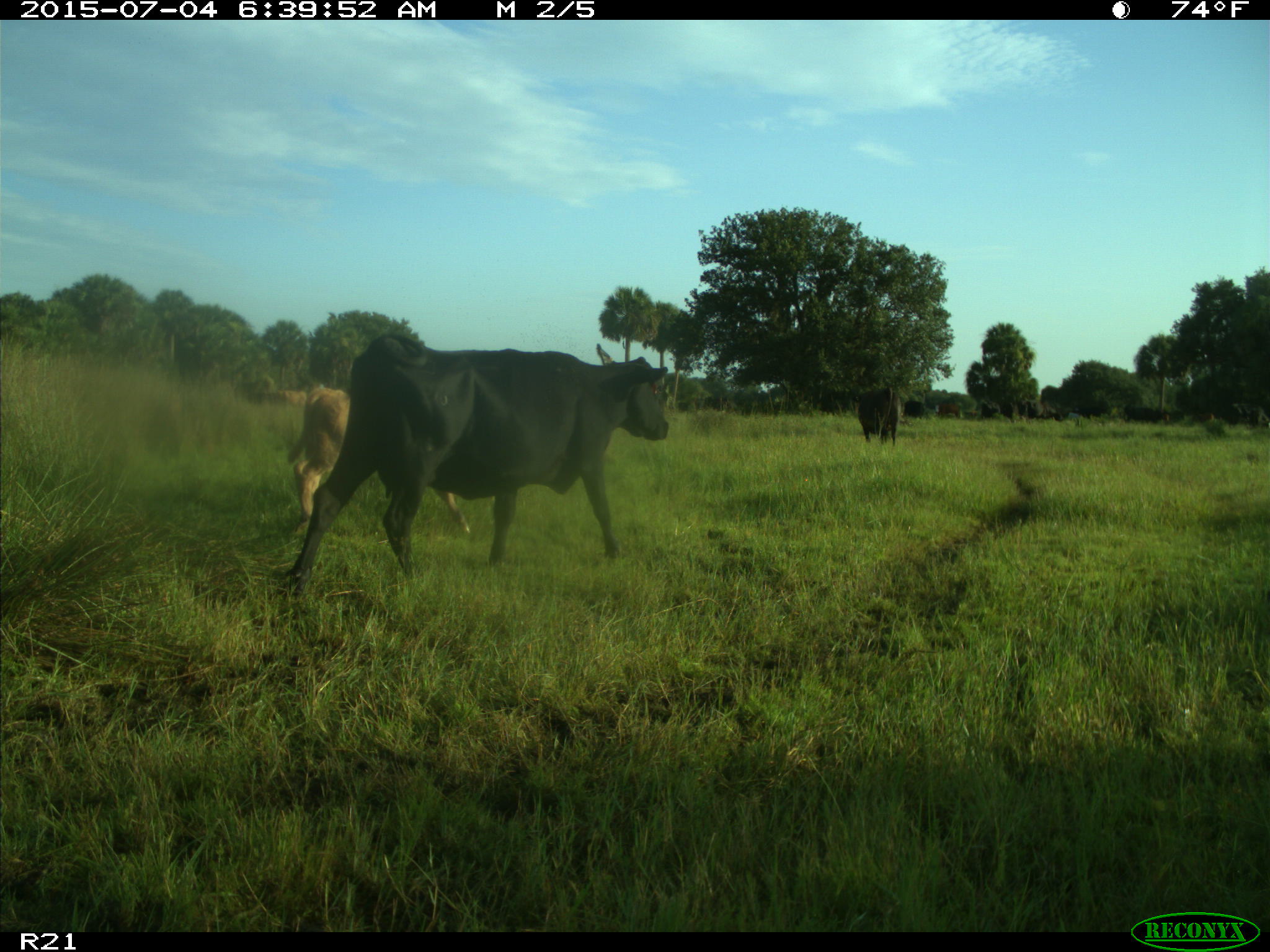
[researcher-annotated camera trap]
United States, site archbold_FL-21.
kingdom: Animalia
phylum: Chordata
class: Mammalia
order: Artiodactyla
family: Bovidae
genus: Bos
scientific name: Bos taurus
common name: domestic cow